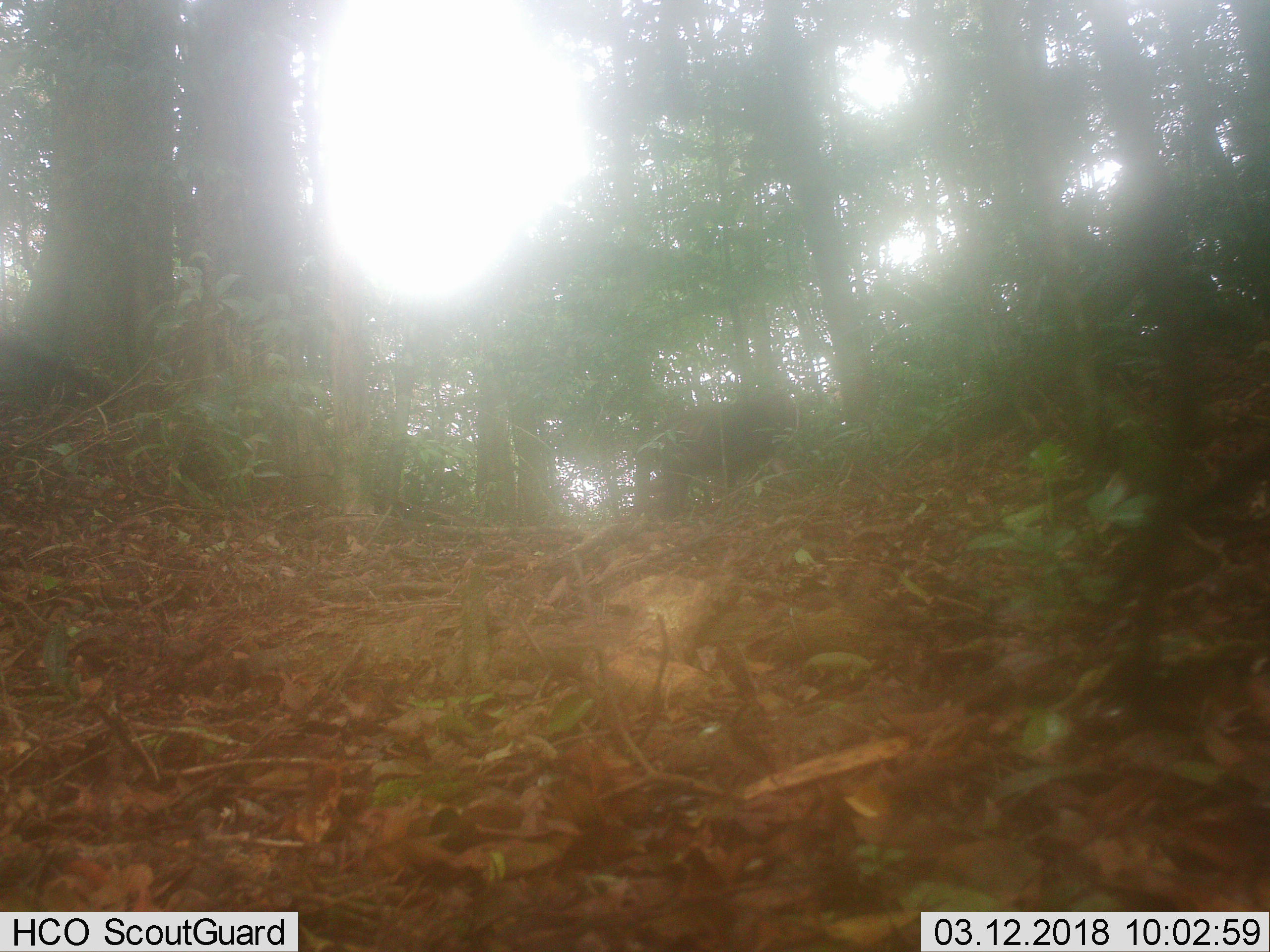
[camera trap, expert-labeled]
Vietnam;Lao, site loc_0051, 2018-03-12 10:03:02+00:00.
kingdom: Animalia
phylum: Chordata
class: Mammalia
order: Primates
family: Cercopithecidae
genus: Macaca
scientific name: Macaca arctoides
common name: stump-tailed macaque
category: stump tailed macaque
Stump tailed macaque (stump-tailed macaque) (Macaca arctoides). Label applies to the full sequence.